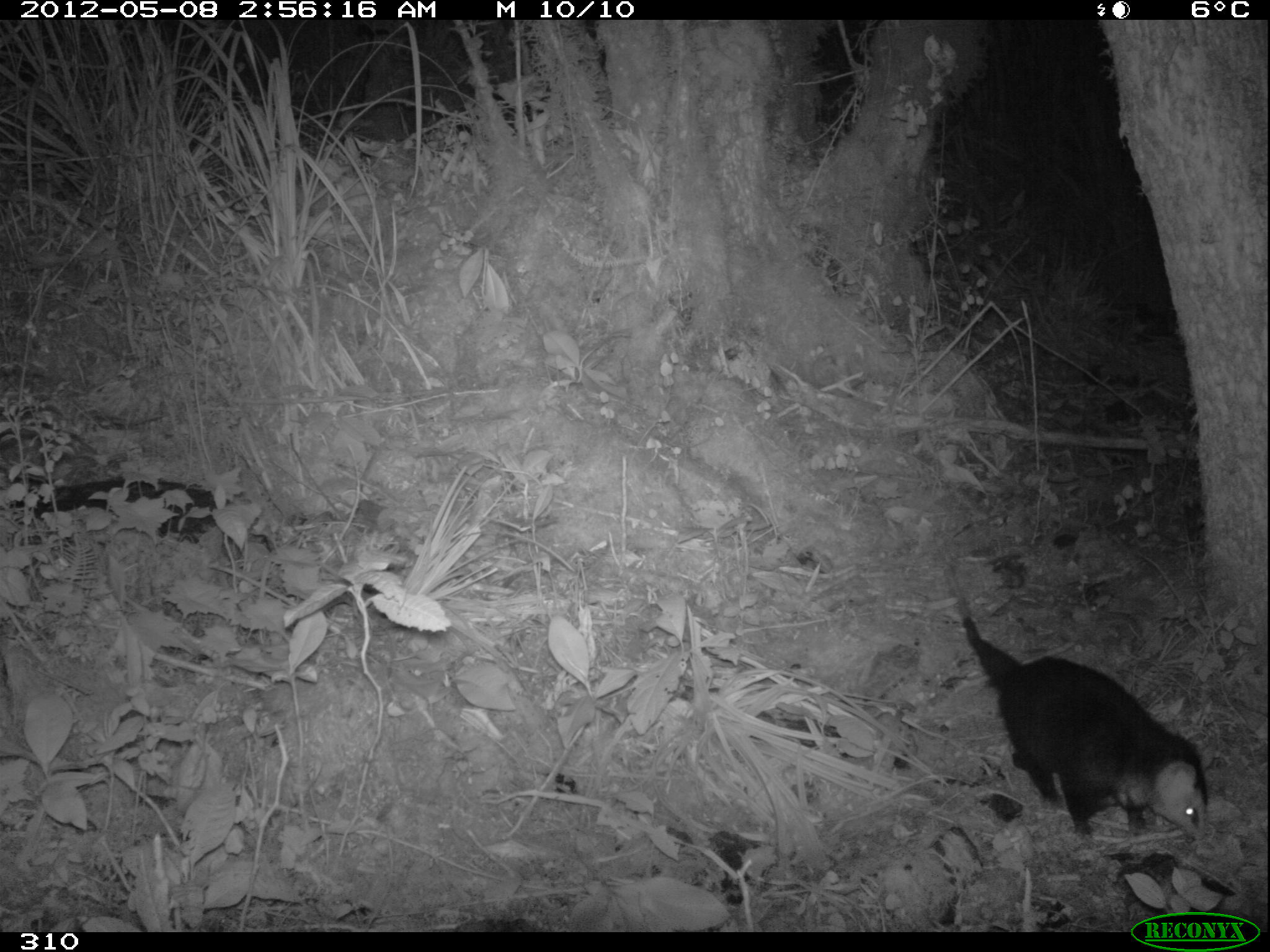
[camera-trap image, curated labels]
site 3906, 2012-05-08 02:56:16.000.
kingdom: Animalia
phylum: Chordata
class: Mammalia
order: Didelphimorphia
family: Didelphidae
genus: Didelphis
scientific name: Didelphis pernigra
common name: andean white-eared opossum